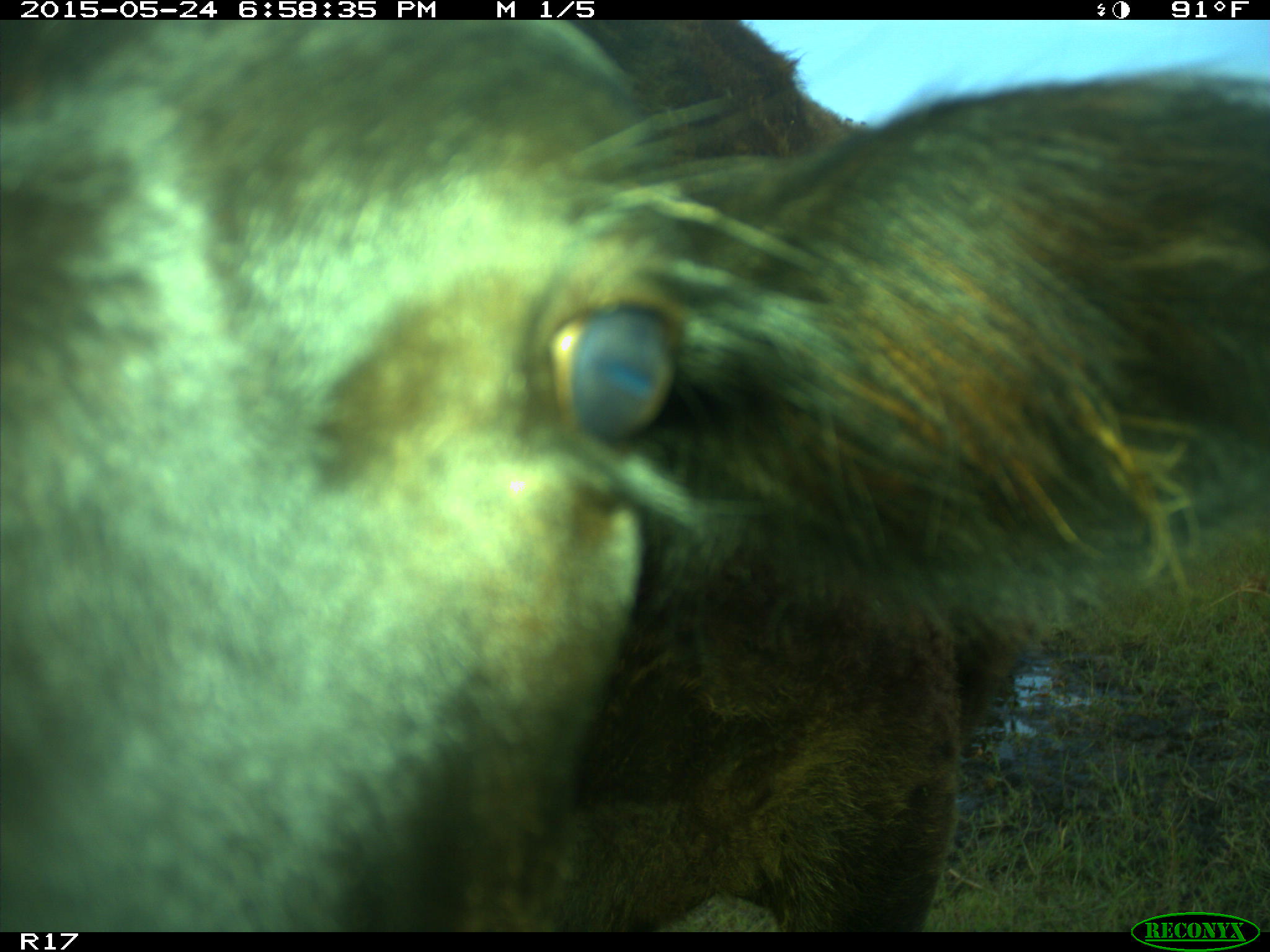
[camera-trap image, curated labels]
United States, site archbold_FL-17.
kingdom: Animalia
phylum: Chordata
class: Mammalia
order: Artiodactyla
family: Bovidae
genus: Bos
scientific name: Bos taurus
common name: domestic cow